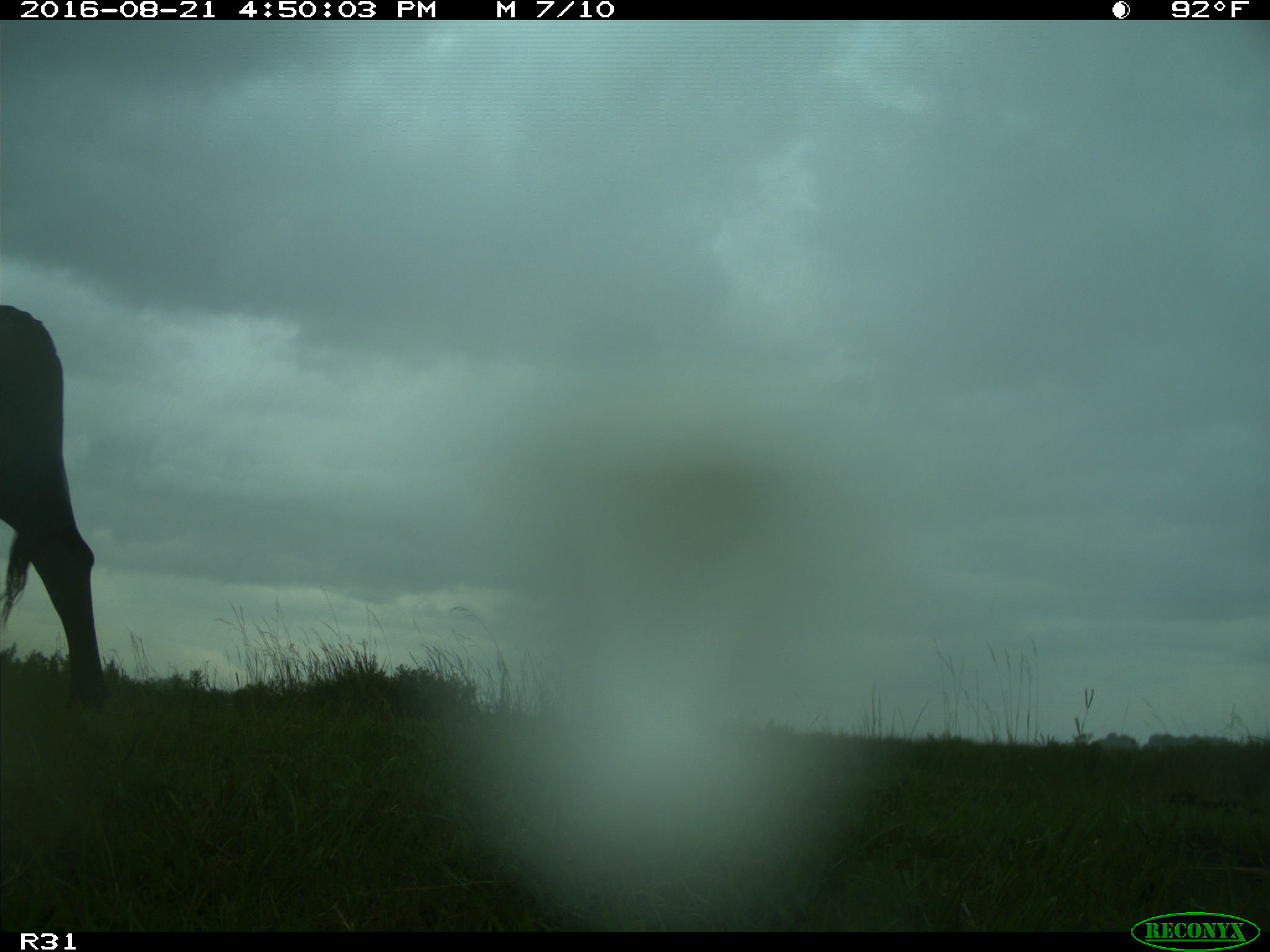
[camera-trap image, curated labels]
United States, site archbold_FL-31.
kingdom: Animalia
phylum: Chordata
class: Mammalia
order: Artiodactyla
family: Bovidae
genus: Bos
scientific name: Bos taurus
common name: domestic cow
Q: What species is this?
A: Bos taurus (domestic cow).